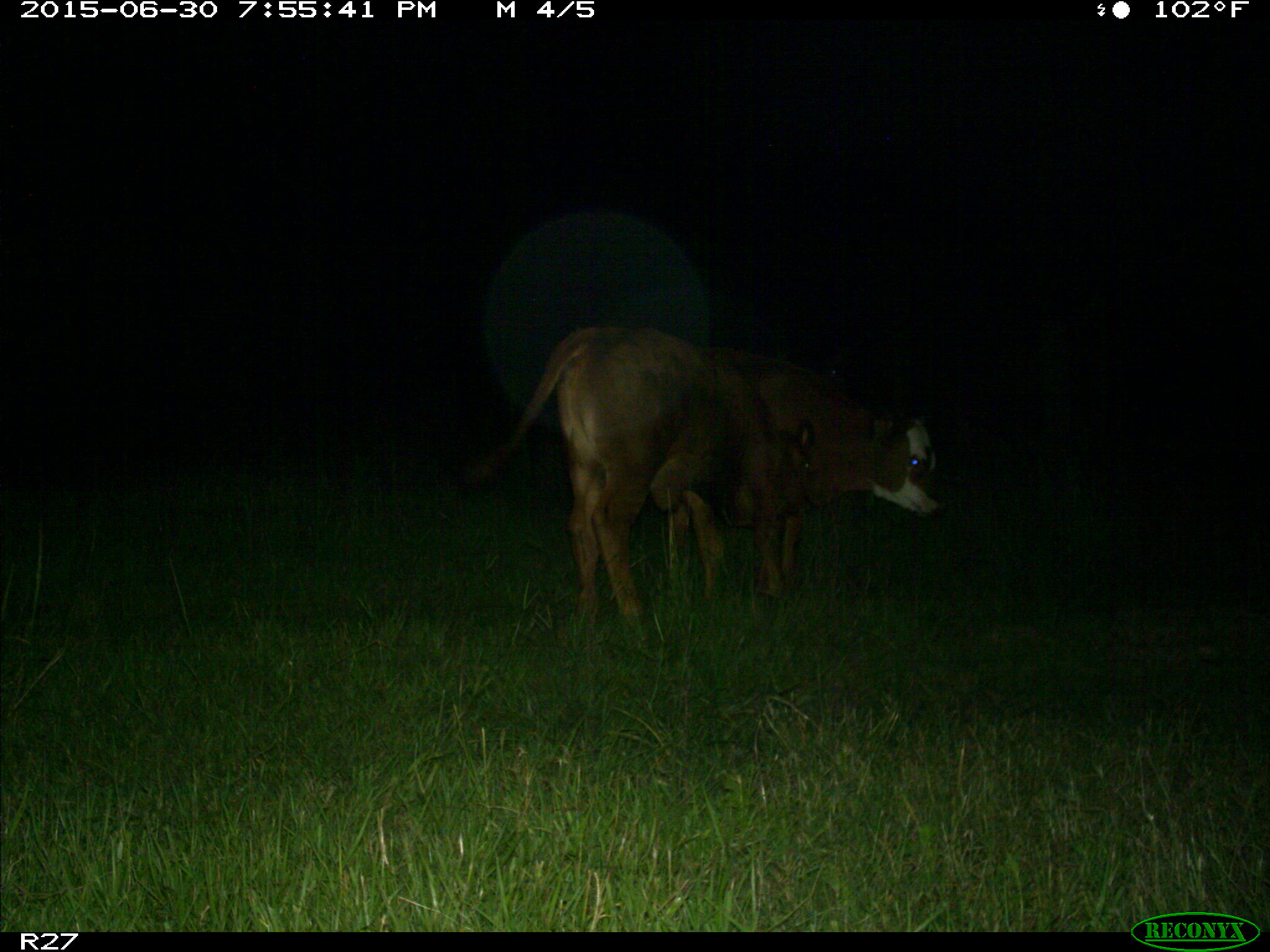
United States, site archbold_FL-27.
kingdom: Animalia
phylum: Chordata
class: Mammalia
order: Artiodactyla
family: Bovidae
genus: Bos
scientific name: Bos taurus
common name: domestic cow